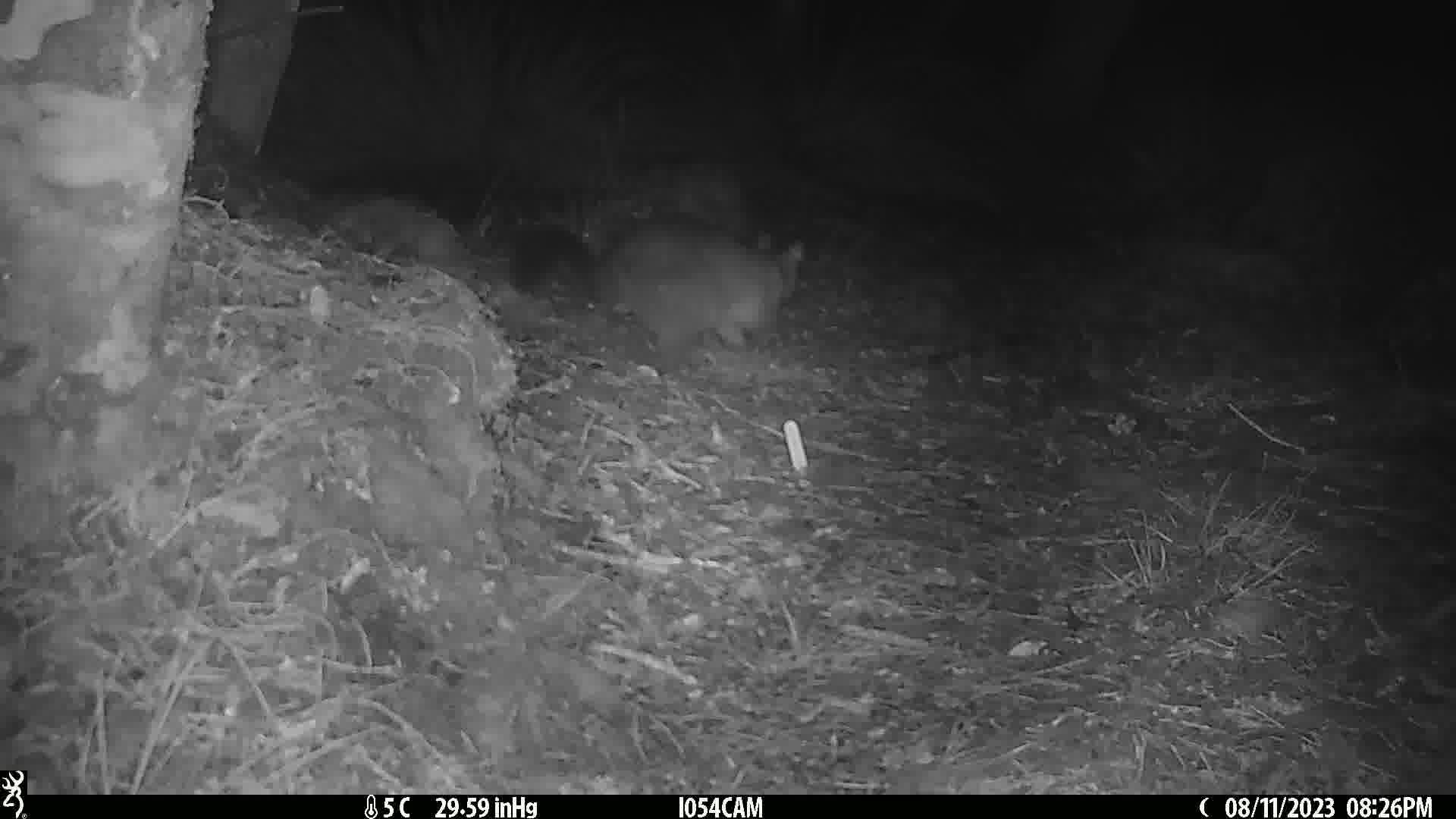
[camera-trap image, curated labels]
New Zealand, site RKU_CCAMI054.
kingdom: Animalia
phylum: Chordata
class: Mammalia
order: Diprotodontia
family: Phalangeridae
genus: Trichosurus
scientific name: Trichosurus vulpecula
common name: common brushtail possum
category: possum